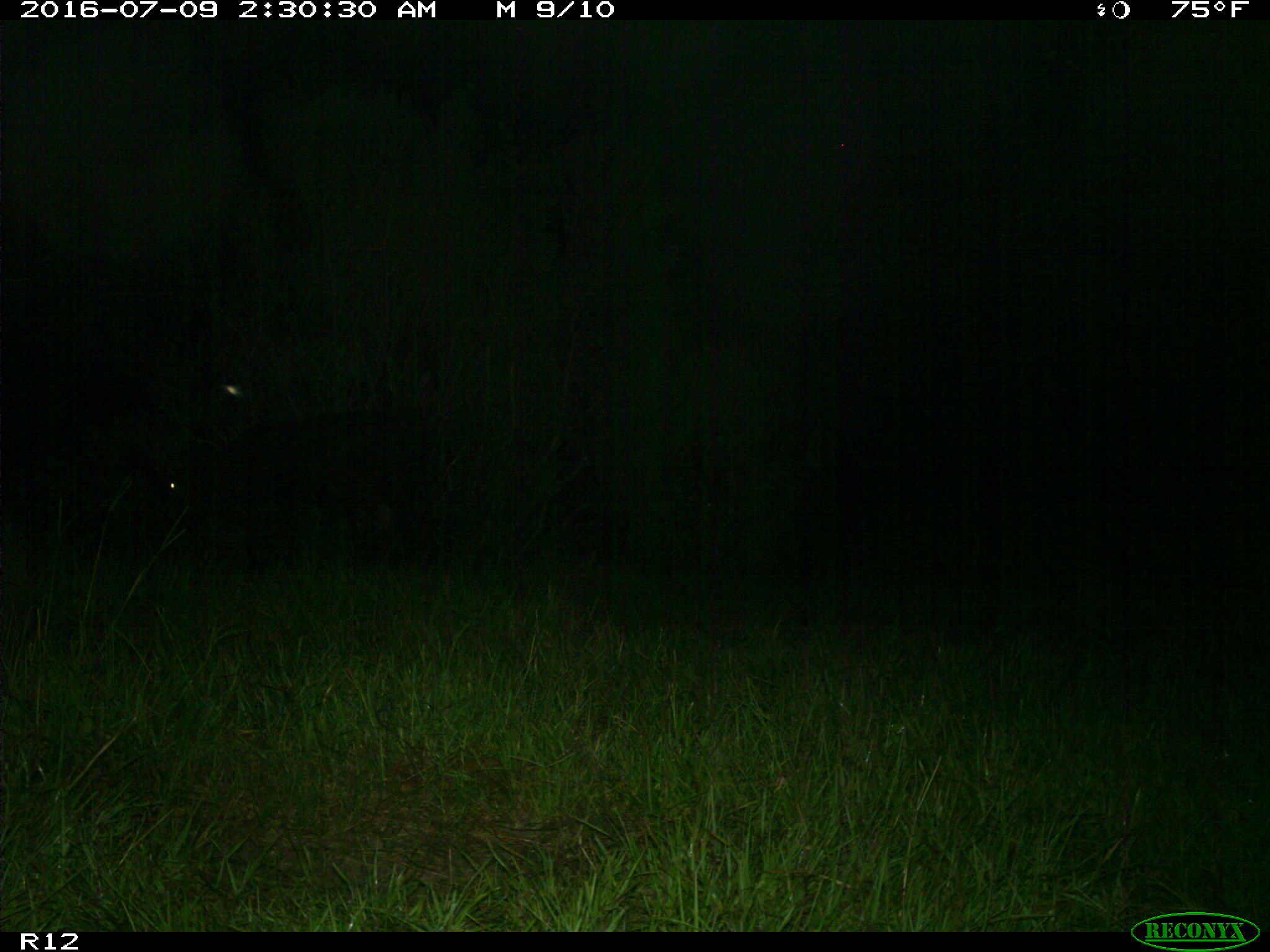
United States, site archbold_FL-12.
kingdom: Animalia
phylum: Chordata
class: Mammalia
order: Artiodactyla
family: Bovidae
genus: Bos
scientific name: Bos taurus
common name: domestic cow